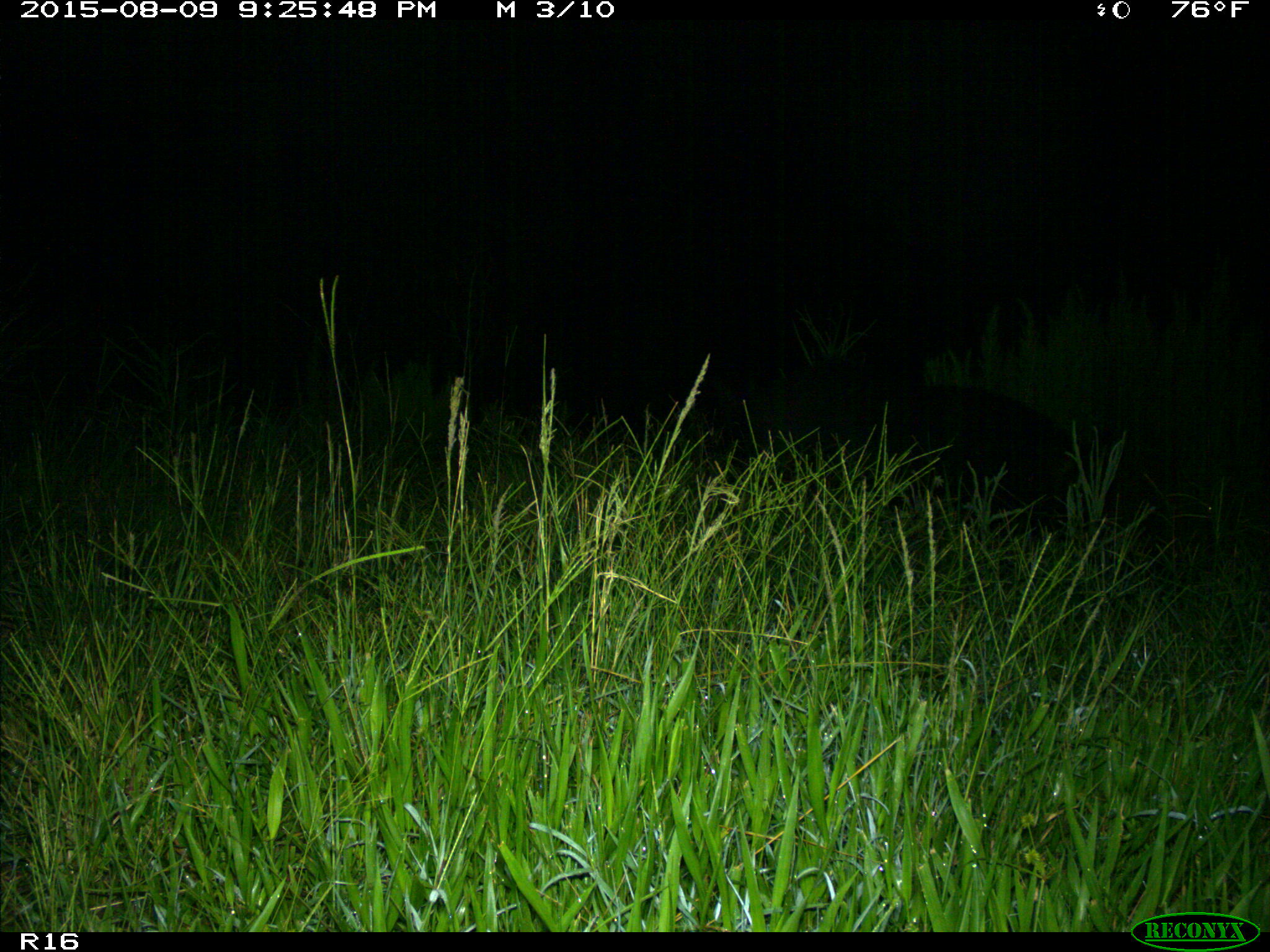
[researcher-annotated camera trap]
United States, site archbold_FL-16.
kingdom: Animalia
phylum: Chordata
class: Mammalia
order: Artiodactyla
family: Suidae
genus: Sus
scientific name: Sus scrofa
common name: wild boar